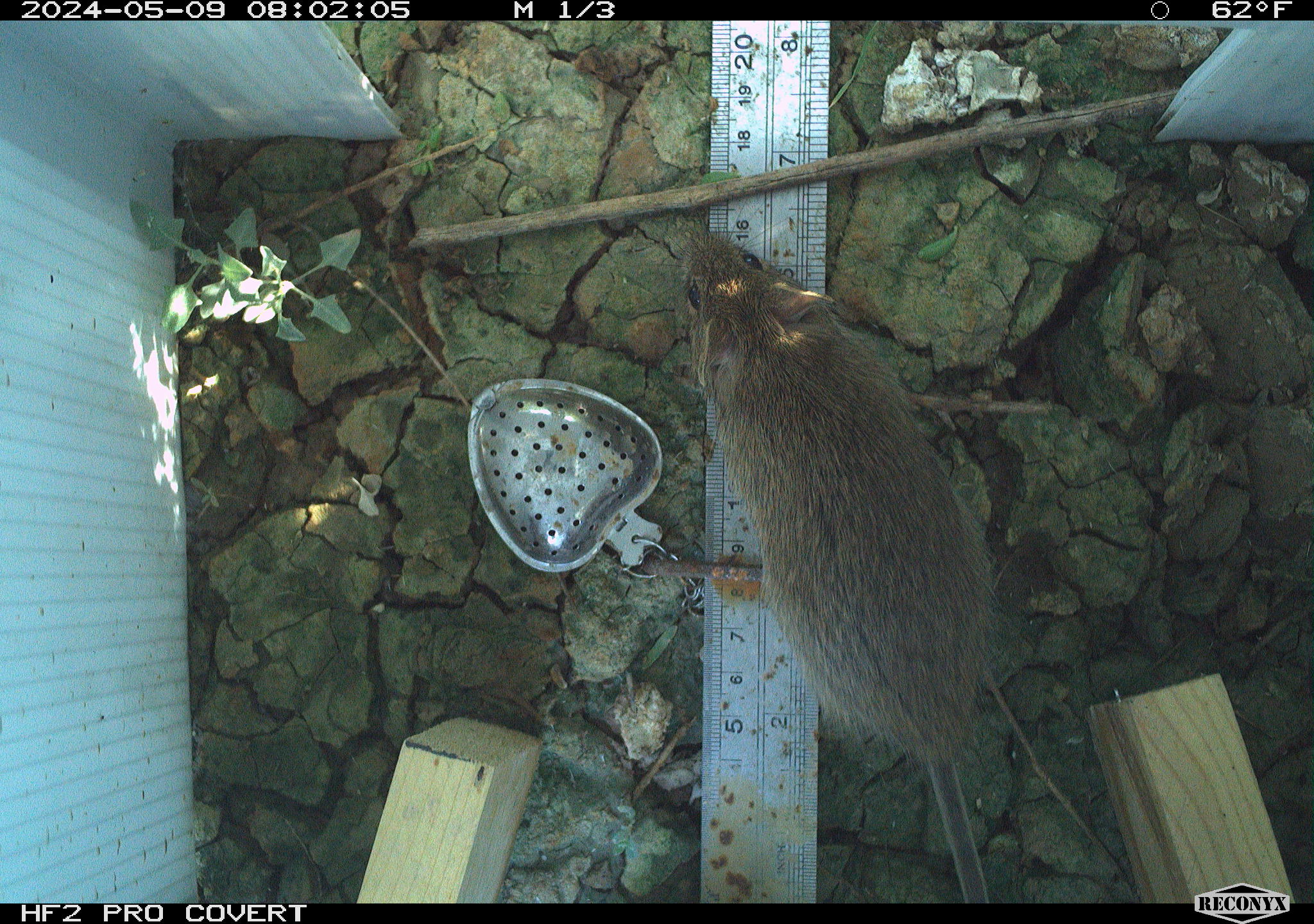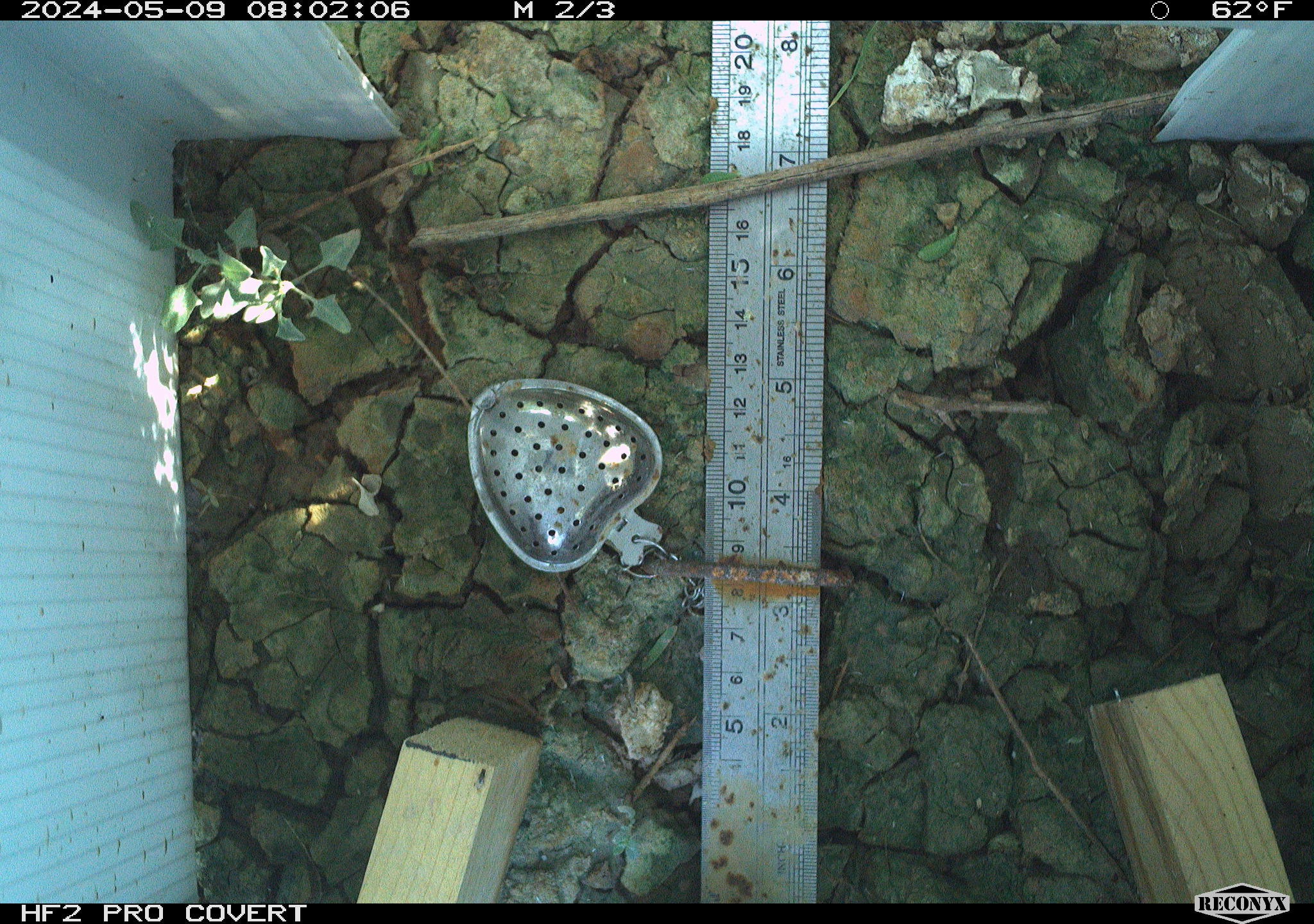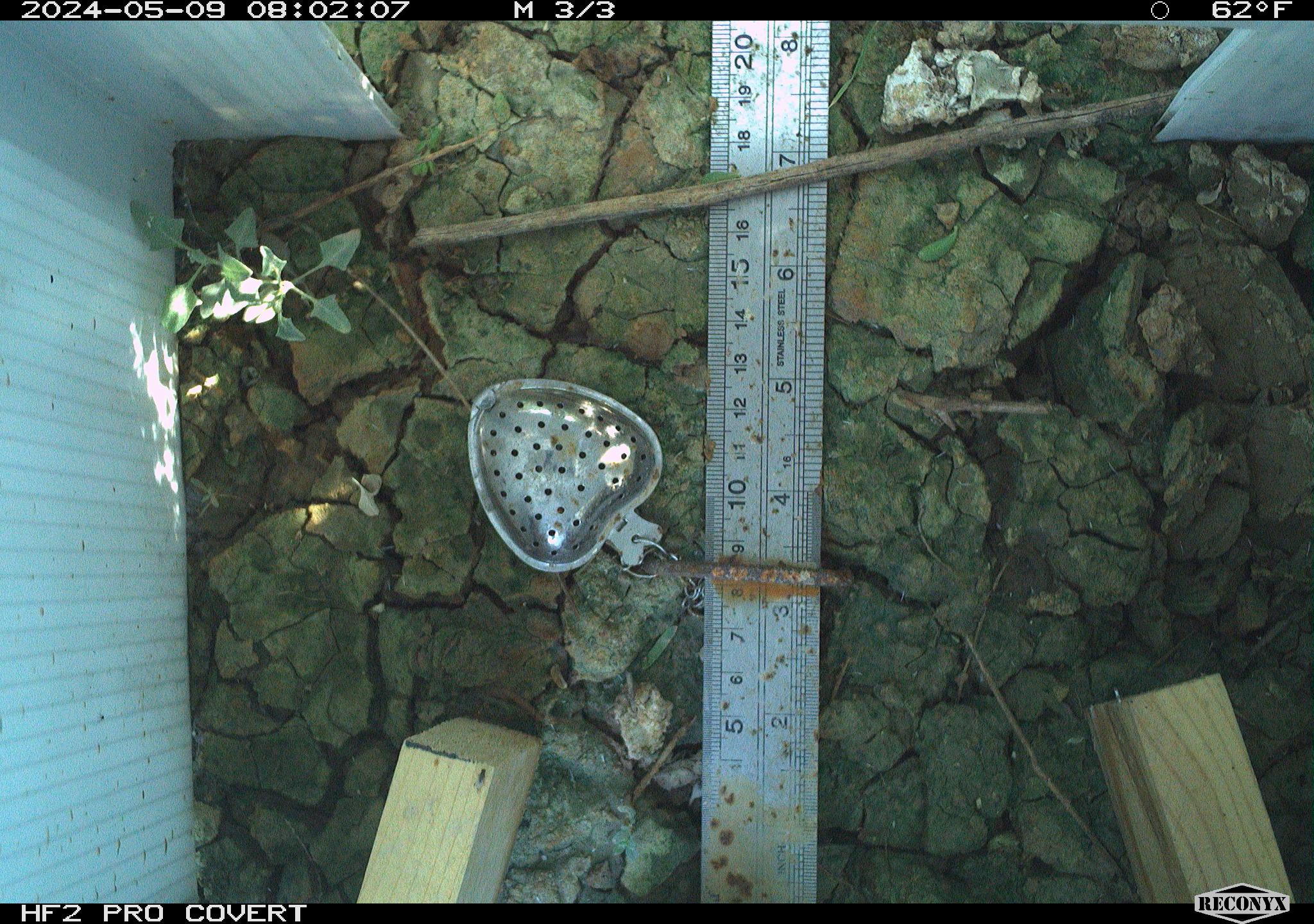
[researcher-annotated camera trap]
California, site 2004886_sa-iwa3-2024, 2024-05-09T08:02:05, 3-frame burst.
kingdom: Animalia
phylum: Chordata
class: Mammalia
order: Rodentia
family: Cricetidae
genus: Sigmodon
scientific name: Sigmodon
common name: cotton rat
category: sigmodon species